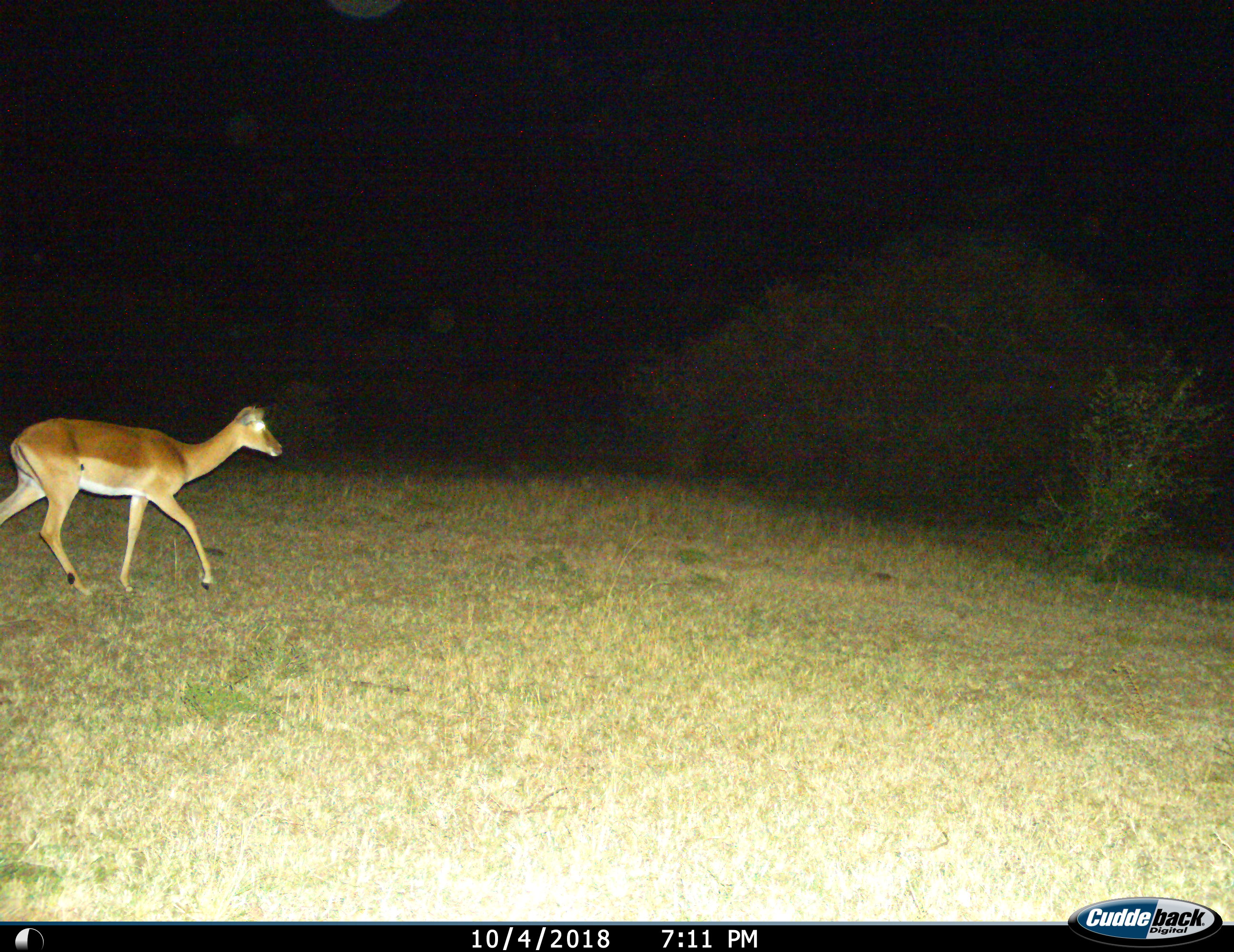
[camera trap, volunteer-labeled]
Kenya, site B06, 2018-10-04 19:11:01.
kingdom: Animalia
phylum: Chordata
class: Mammalia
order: Artiodactyla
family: Bovidae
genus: Aepyceros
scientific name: Aepyceros melampus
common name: impala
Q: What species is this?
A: Impala (Aepyceros melampus).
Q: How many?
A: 1.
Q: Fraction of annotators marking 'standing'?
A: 11%.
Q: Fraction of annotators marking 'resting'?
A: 0%.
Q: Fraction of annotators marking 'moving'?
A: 100%.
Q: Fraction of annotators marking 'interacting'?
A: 0%.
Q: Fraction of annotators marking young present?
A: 0%.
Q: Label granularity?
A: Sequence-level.